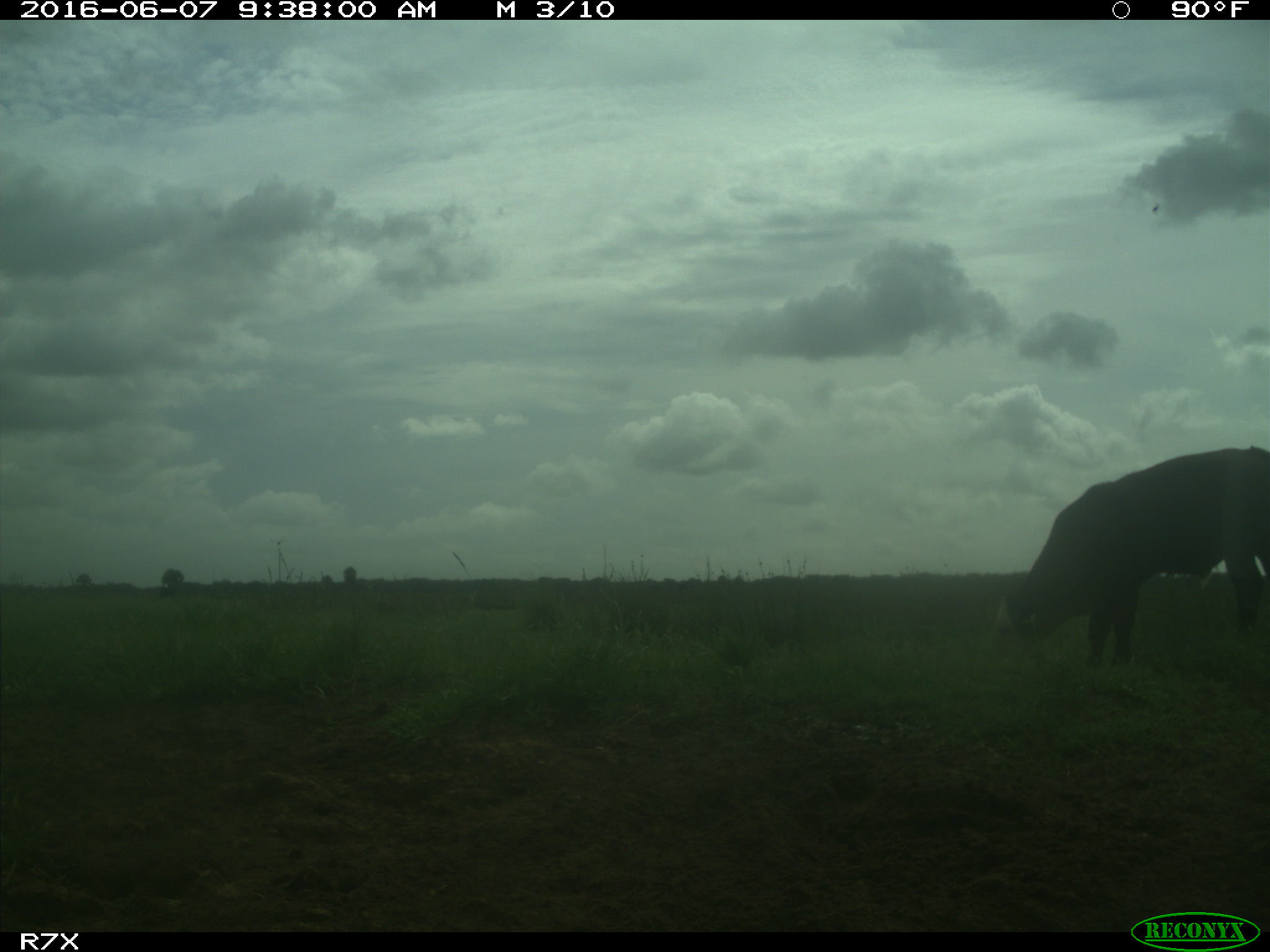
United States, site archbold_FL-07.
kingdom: Animalia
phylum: Chordata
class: Mammalia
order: Artiodactyla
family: Bovidae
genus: Bos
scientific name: Bos taurus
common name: domestic cow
Bos taurus (domestic cow).